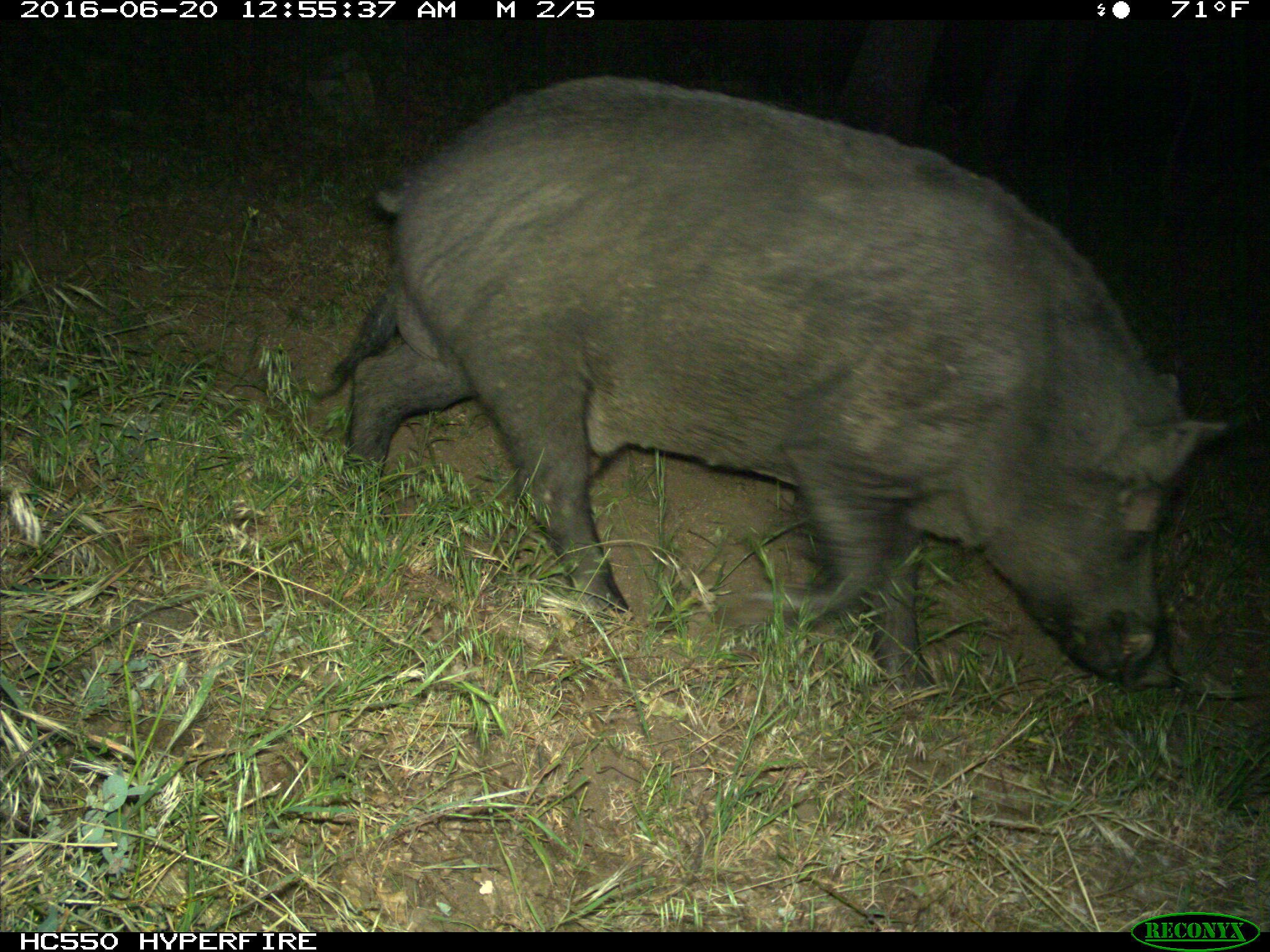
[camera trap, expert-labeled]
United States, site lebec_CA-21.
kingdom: Animalia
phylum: Chordata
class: Mammalia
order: Artiodactyla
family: Suidae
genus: Sus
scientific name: Sus scrofa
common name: wild boar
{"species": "Sus scrofa (wild boar)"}